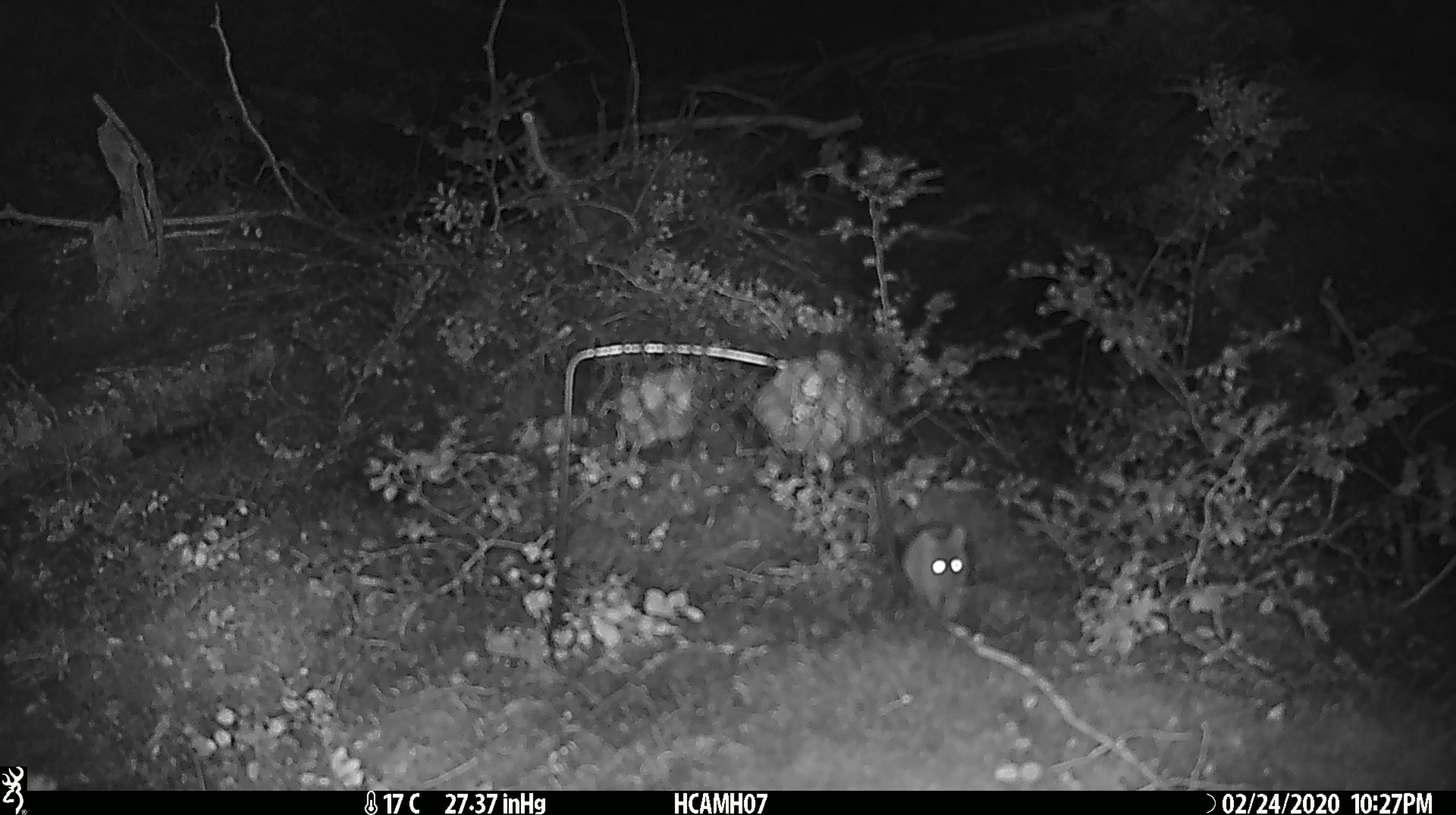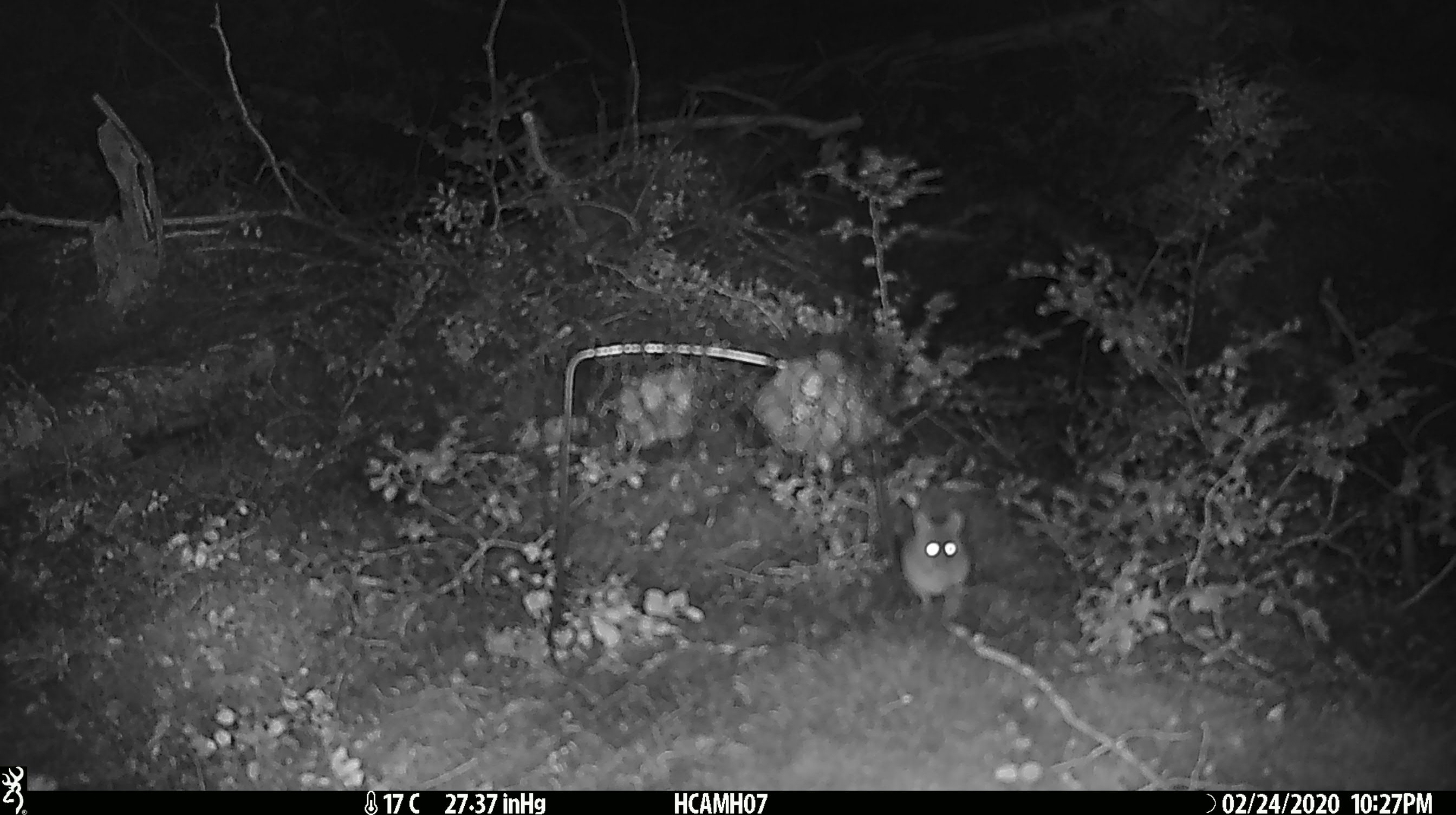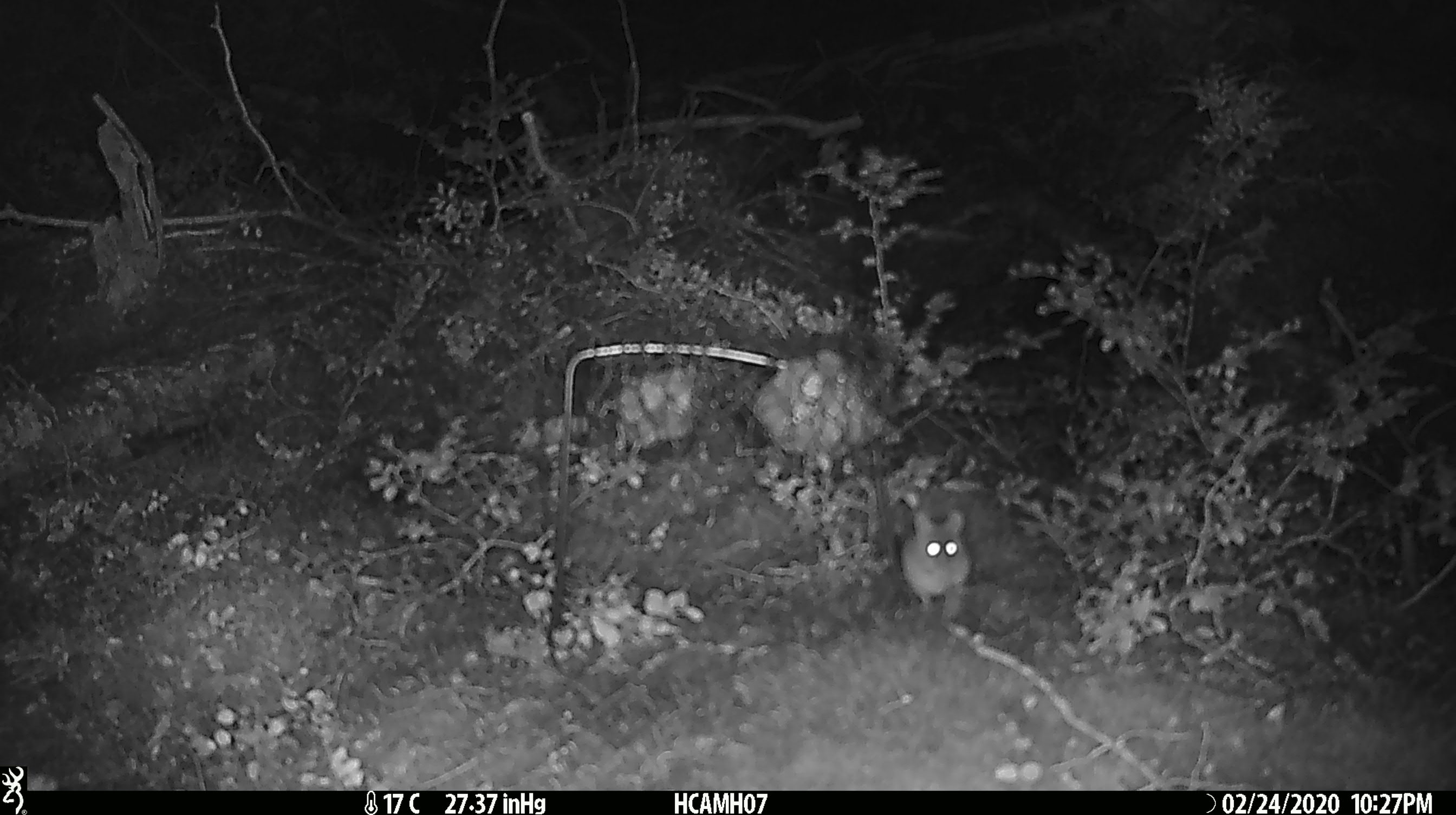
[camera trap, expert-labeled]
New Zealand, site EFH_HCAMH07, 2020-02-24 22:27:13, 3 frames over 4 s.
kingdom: Animalia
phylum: Chordata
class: Mammalia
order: Rodentia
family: Muridae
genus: Mus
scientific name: Mus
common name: mouse